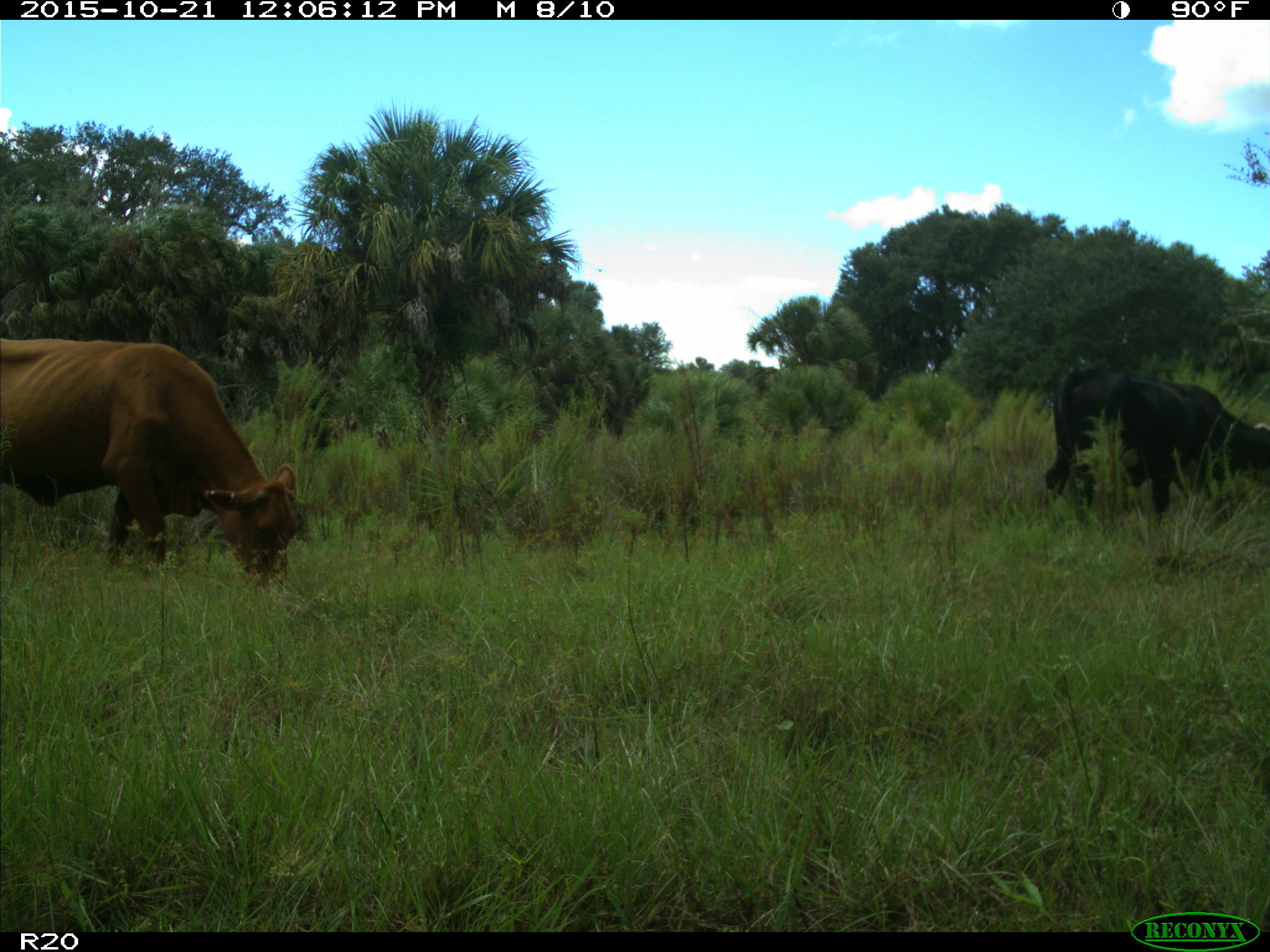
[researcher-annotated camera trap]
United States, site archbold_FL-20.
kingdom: Animalia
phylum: Chordata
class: Mammalia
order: Artiodactyla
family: Bovidae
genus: Bos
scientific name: Bos taurus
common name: domestic cow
Bos taurus (domestic cow).